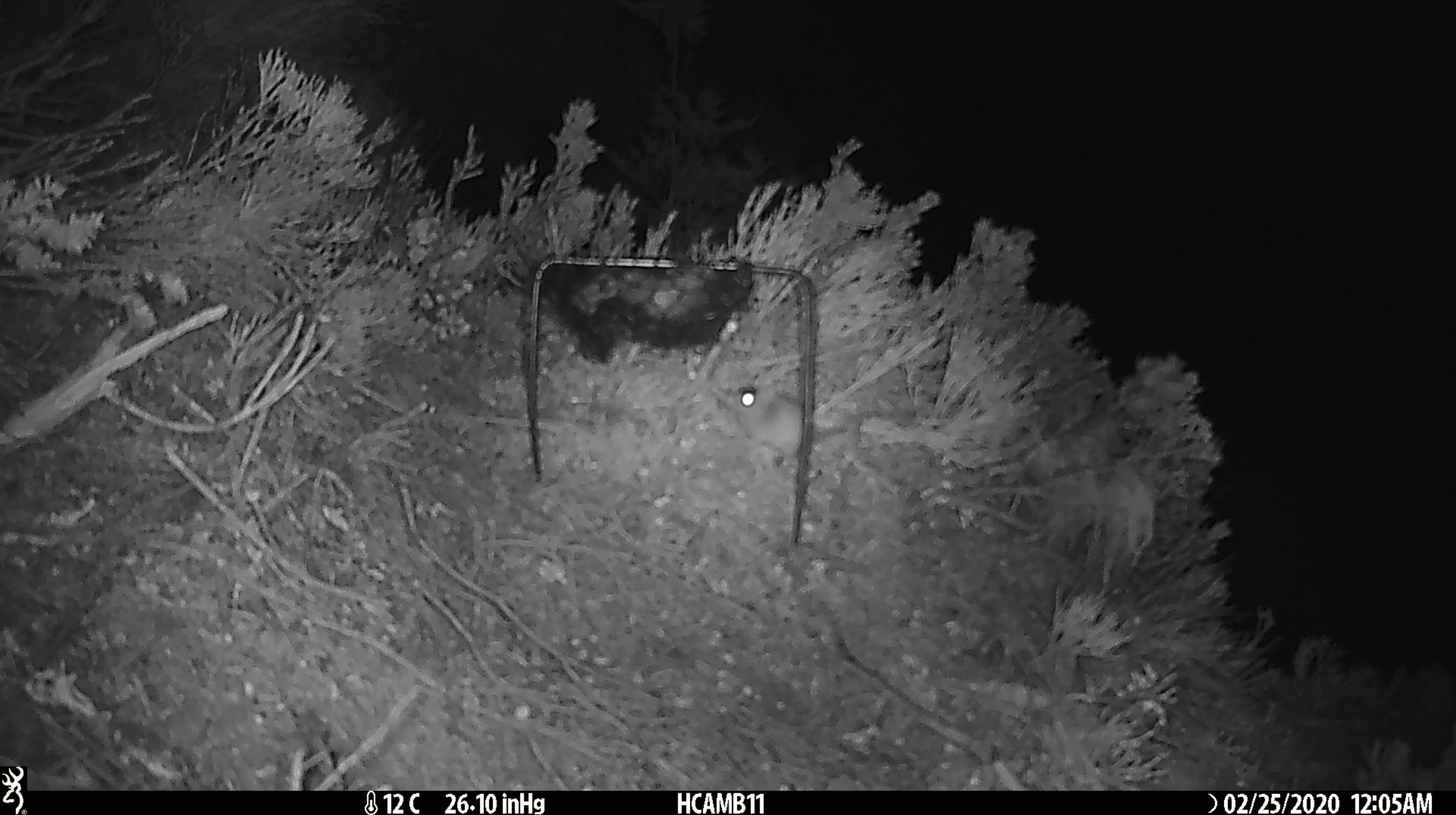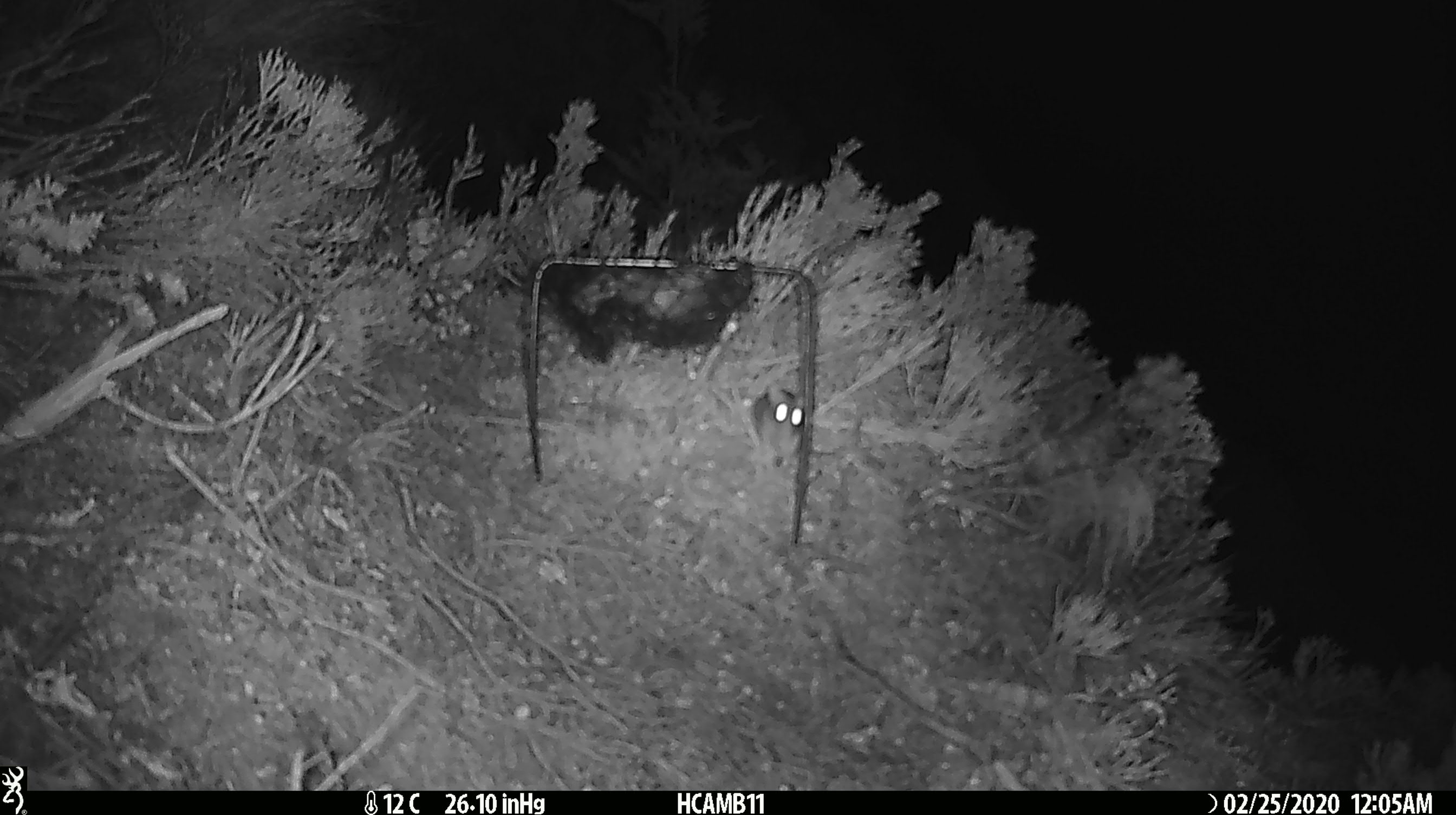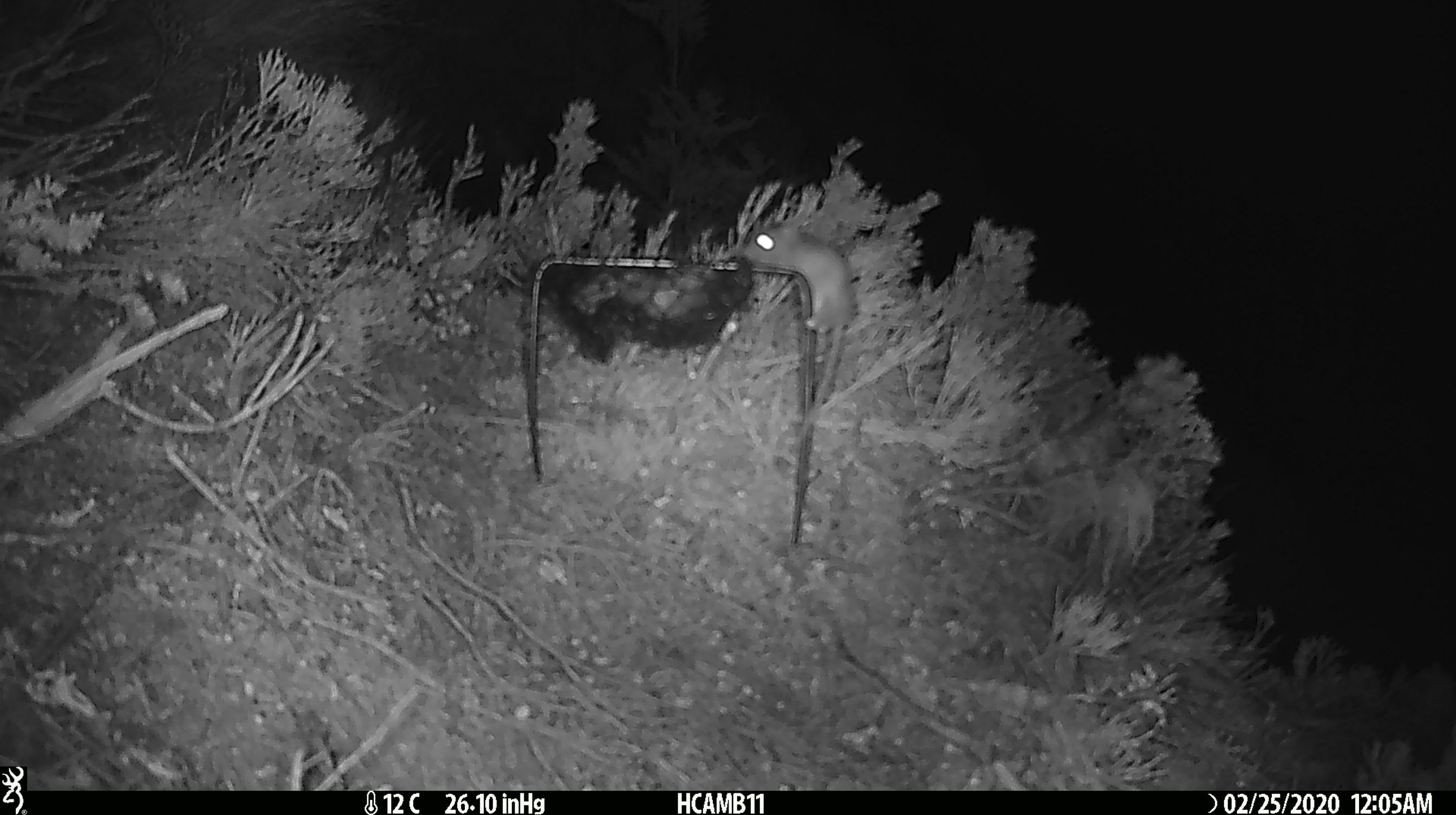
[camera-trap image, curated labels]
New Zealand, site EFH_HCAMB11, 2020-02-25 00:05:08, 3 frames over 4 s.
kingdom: Animalia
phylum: Chordata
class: Mammalia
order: Rodentia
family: Muridae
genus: Mus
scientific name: Mus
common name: mouse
Mouse (Mus).